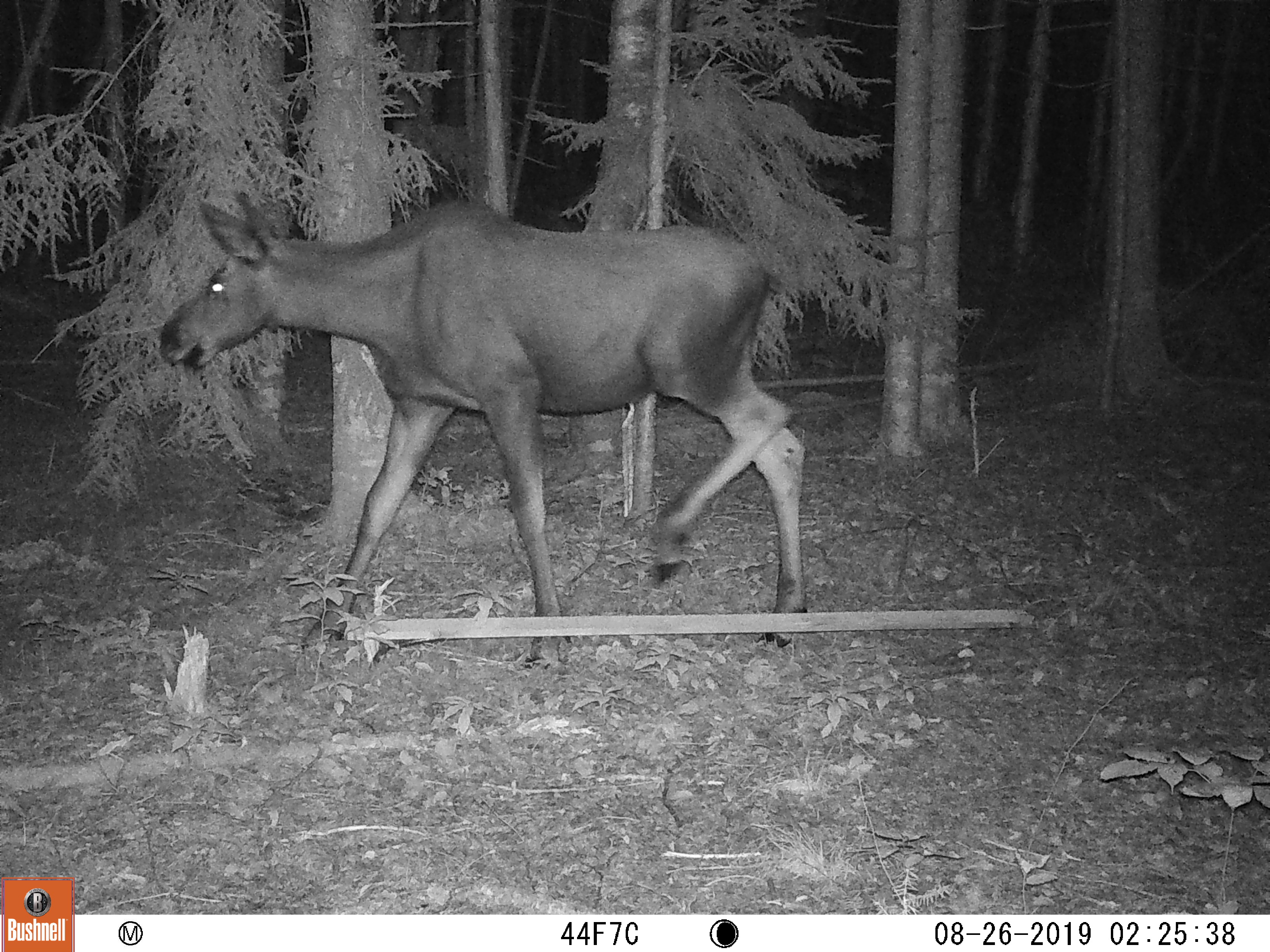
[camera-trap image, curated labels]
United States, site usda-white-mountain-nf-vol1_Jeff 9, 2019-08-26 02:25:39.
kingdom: Animalia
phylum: Chordata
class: Mammalia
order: Artiodactyla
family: Cervidae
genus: Alces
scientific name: Alces alces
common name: moose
Moose (Alces alces).